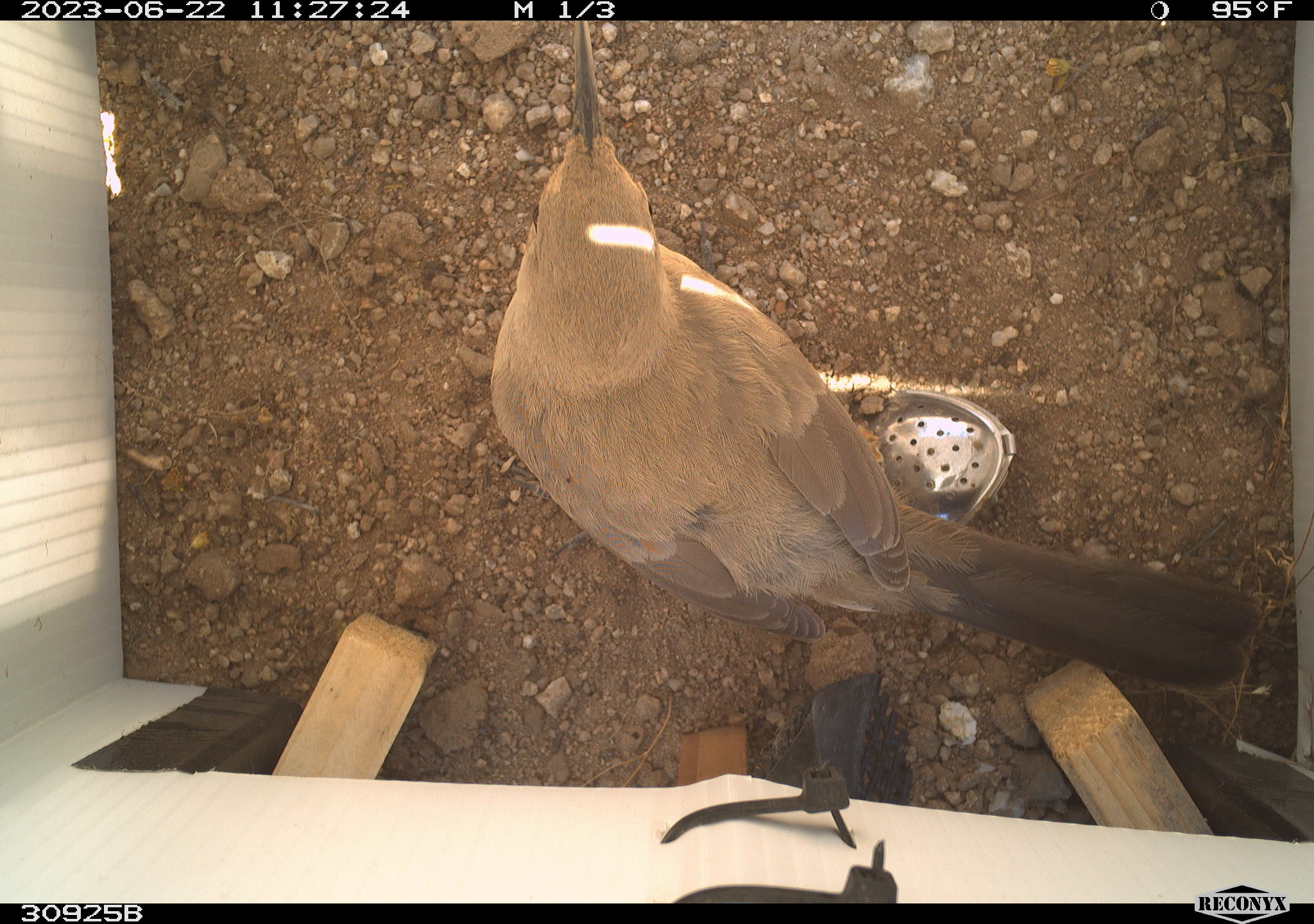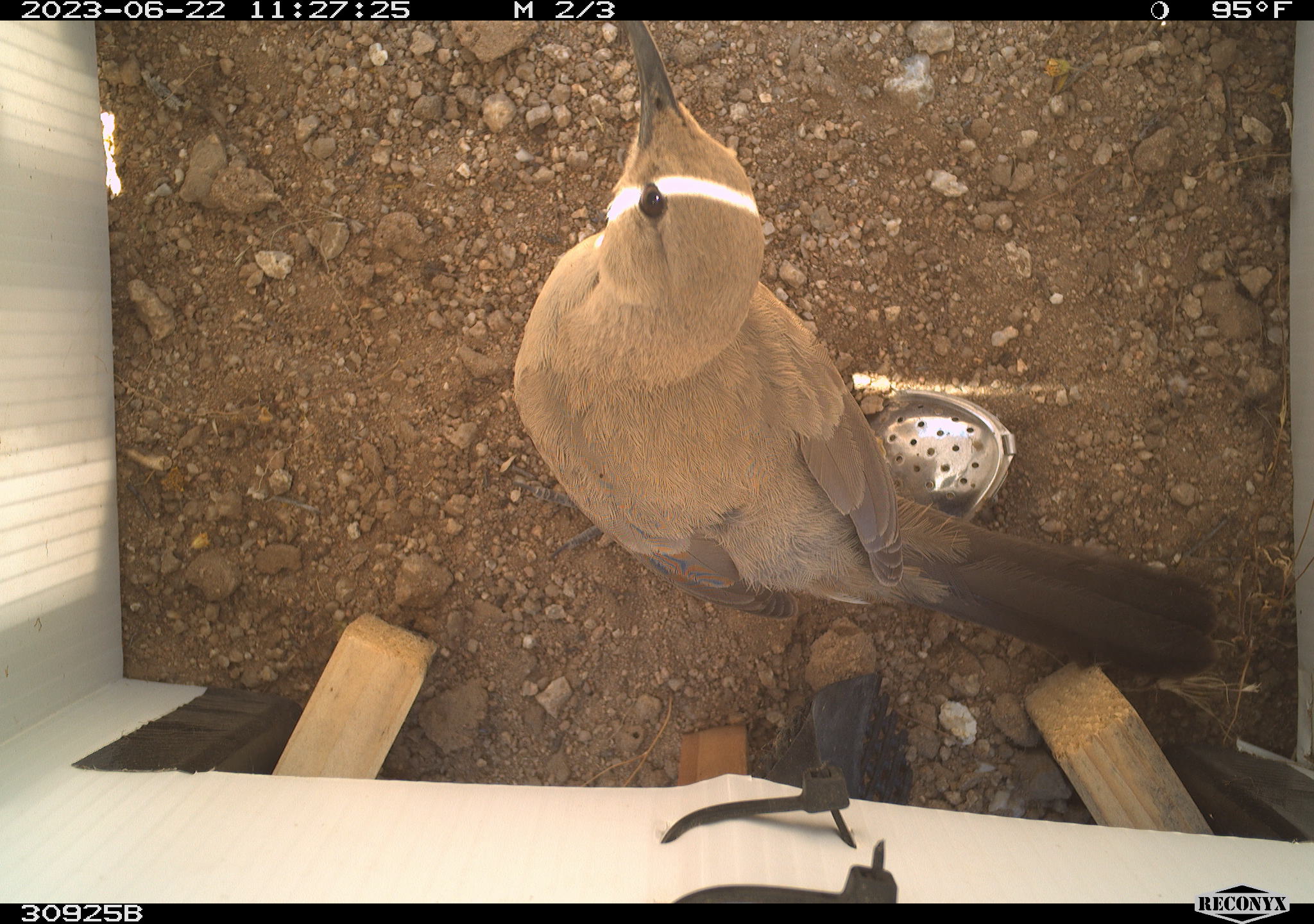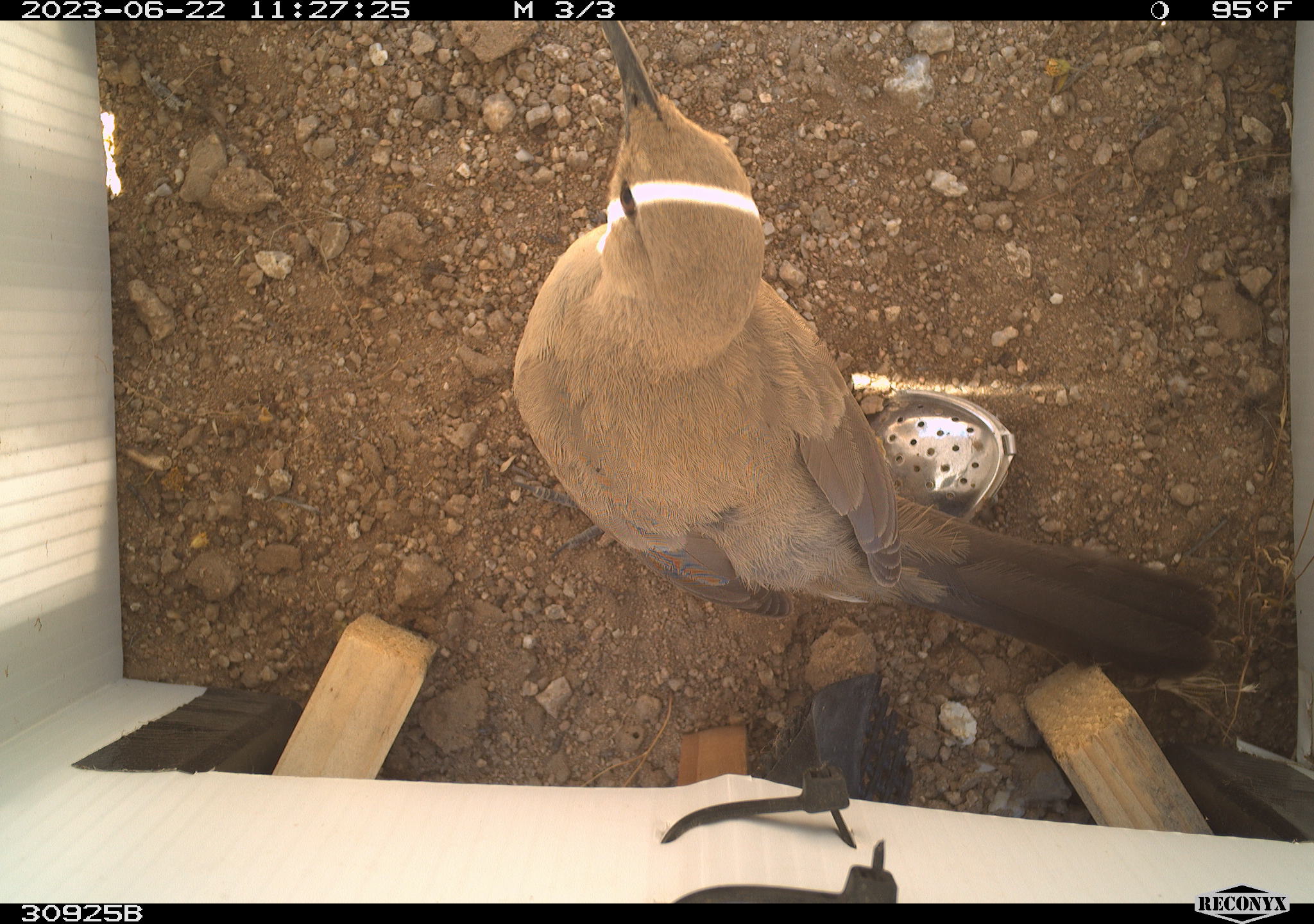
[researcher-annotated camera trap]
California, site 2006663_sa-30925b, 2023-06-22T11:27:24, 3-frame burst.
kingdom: Animalia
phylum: Chordata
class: Aves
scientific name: Aves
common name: bird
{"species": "bird (Aves)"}